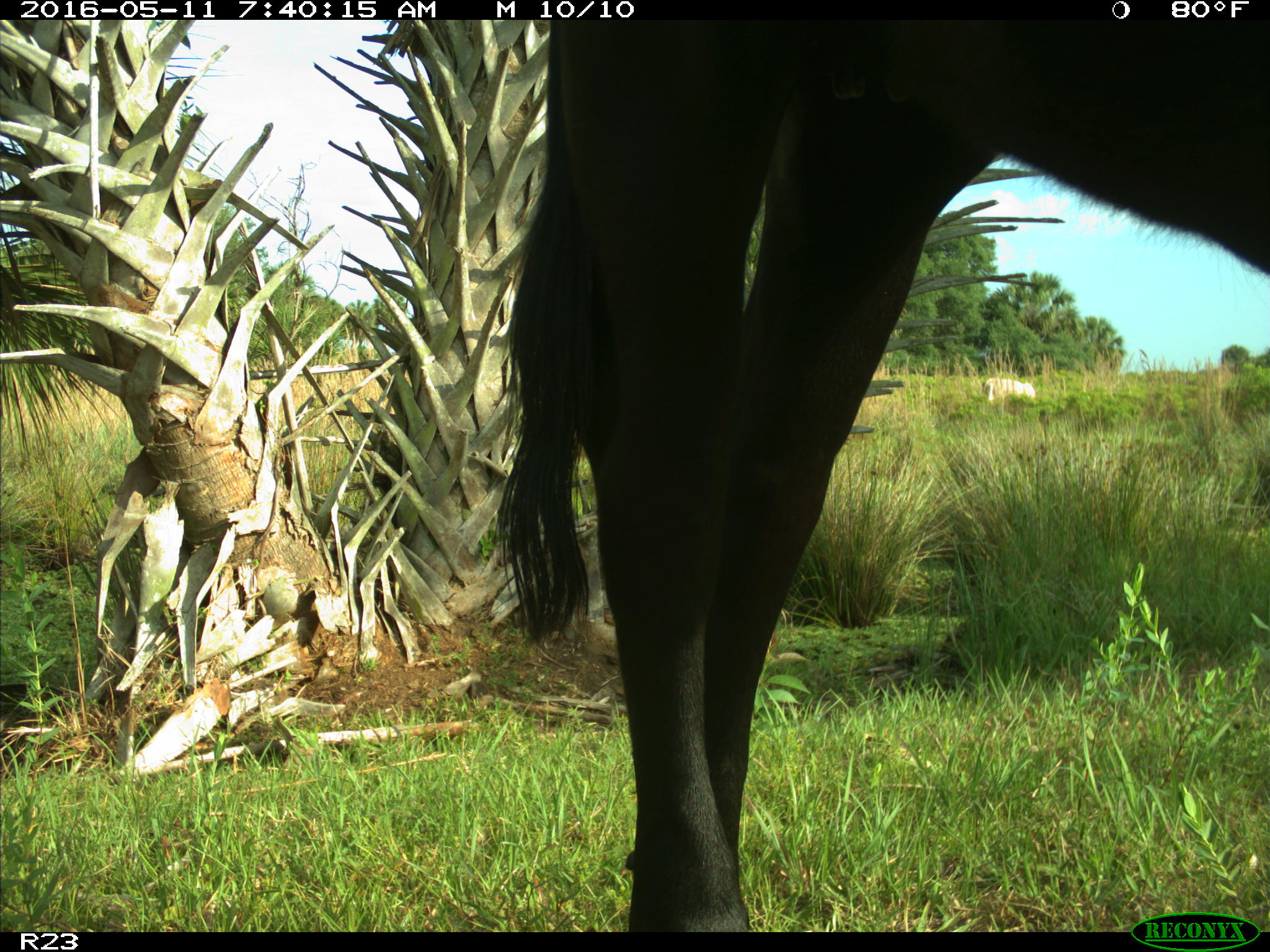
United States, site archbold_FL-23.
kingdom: Animalia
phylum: Chordata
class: Mammalia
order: Artiodactyla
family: Bovidae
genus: Bos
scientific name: Bos taurus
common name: domestic cow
Bos taurus (domestic cow).